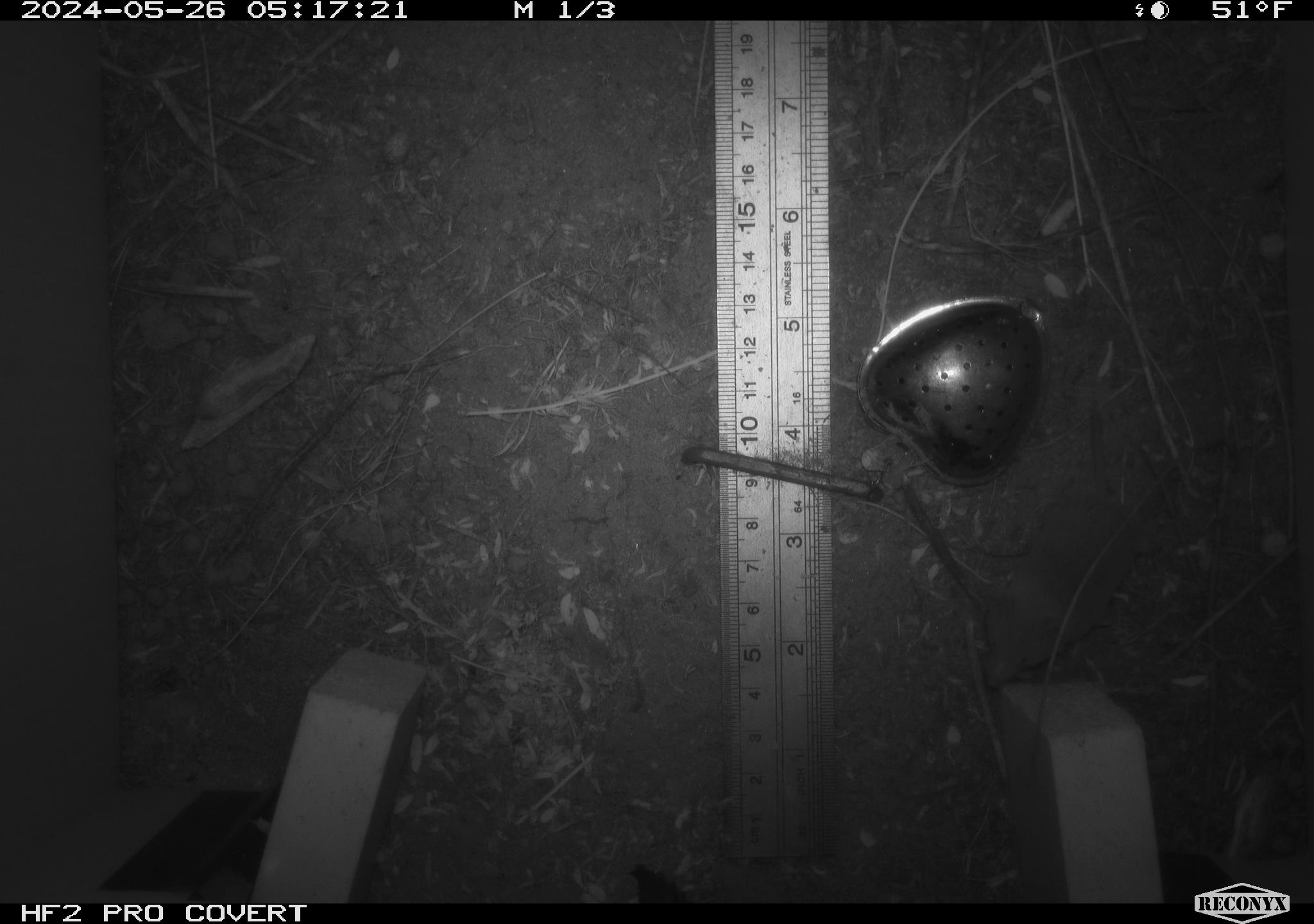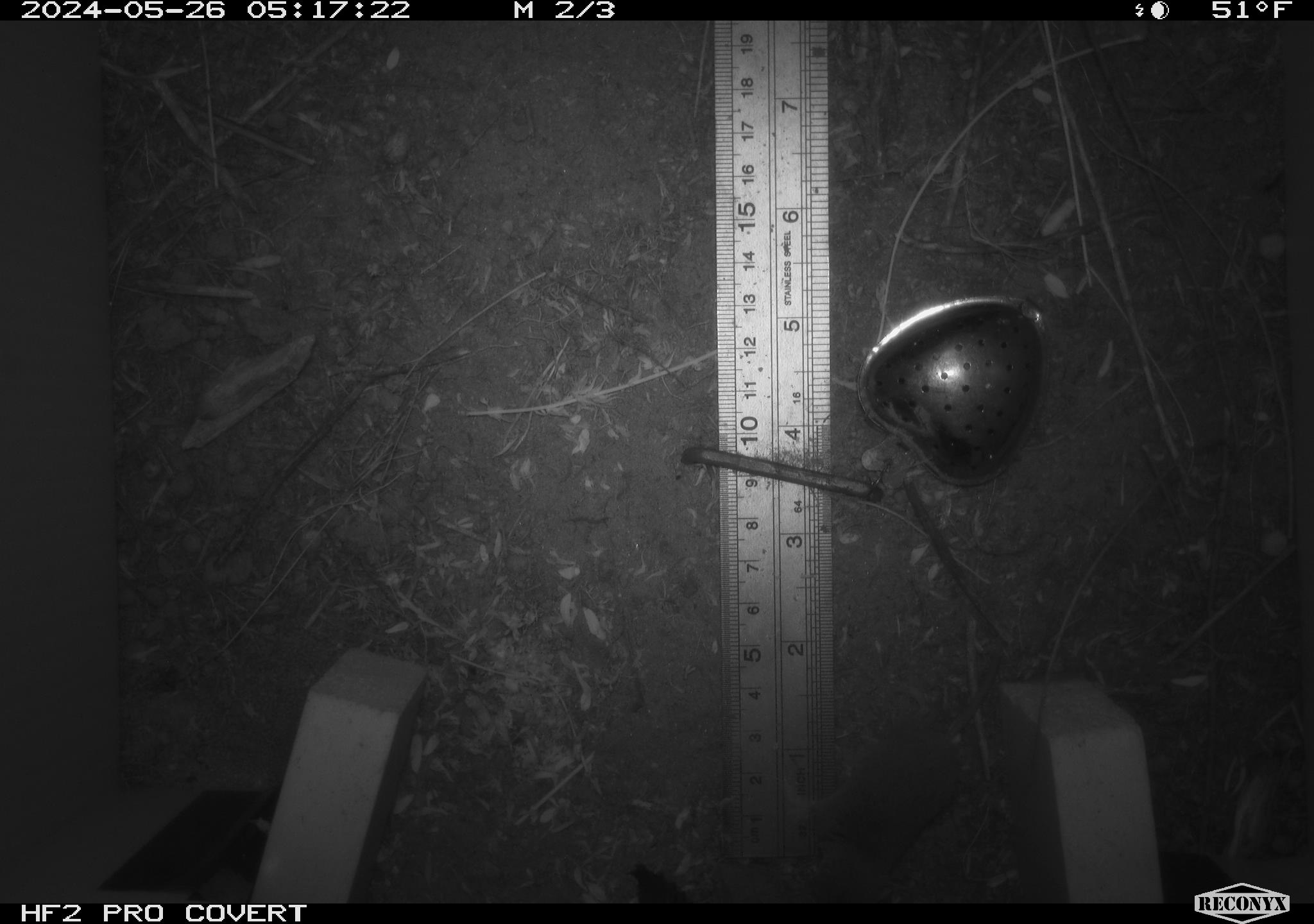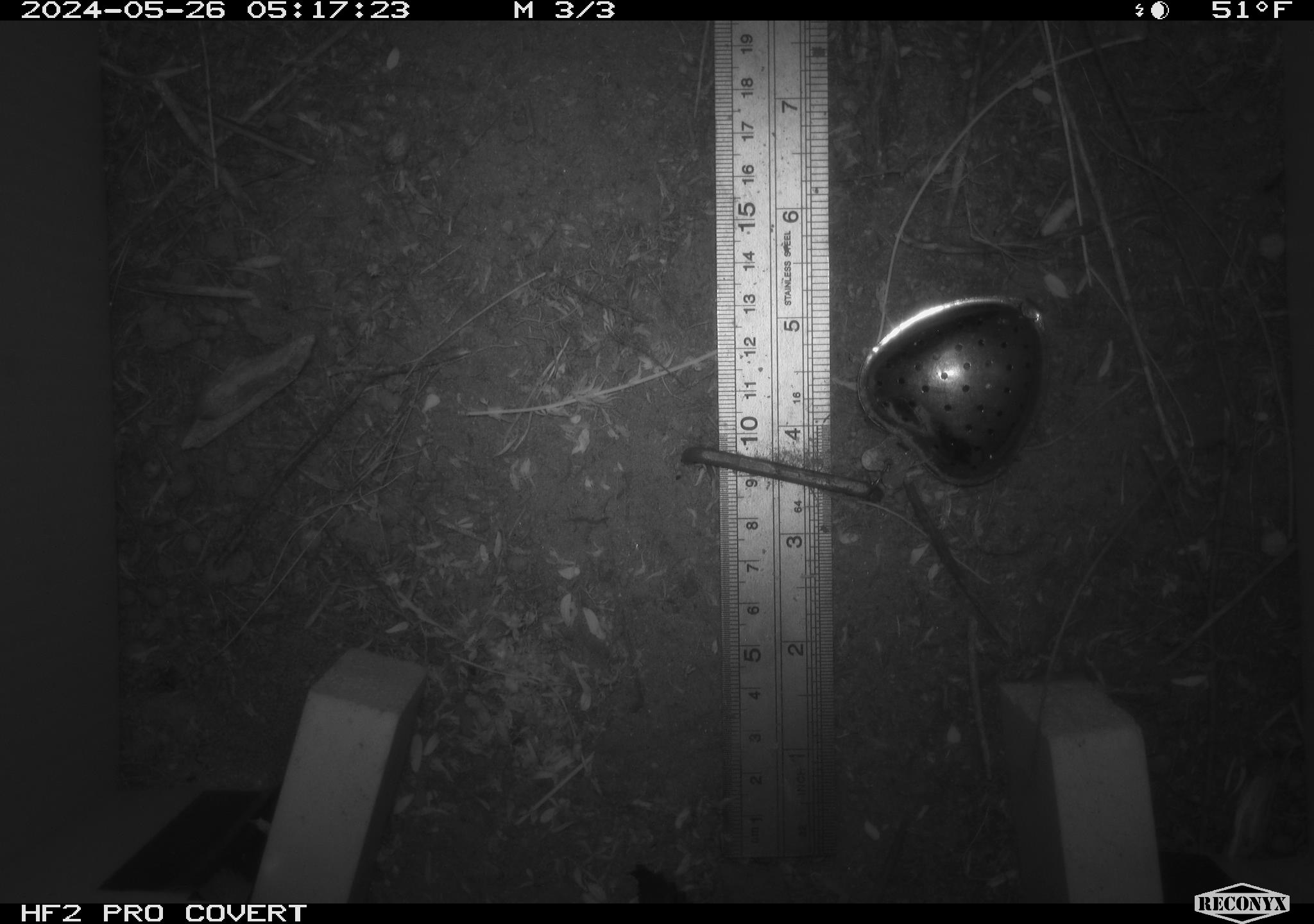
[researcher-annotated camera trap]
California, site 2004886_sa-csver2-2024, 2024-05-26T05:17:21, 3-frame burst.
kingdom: Animalia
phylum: Chordata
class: Mammalia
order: Rodentia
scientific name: Rodentia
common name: rodent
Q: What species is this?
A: Rodent (Rodentia).